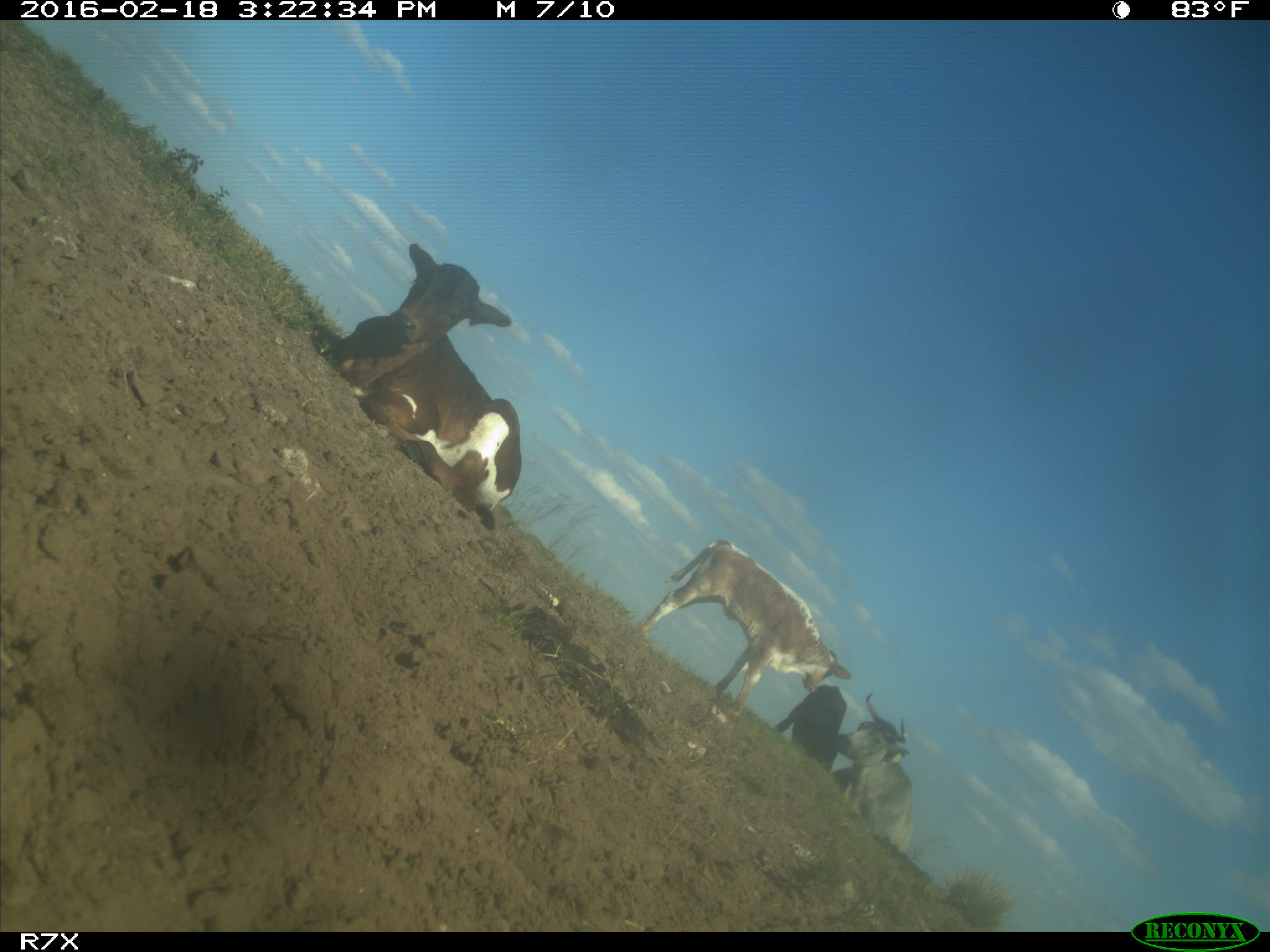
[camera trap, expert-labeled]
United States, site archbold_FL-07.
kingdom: Animalia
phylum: Chordata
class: Mammalia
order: Artiodactyla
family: Bovidae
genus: Bos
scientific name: Bos taurus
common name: domestic cow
Bos taurus (domestic cow).